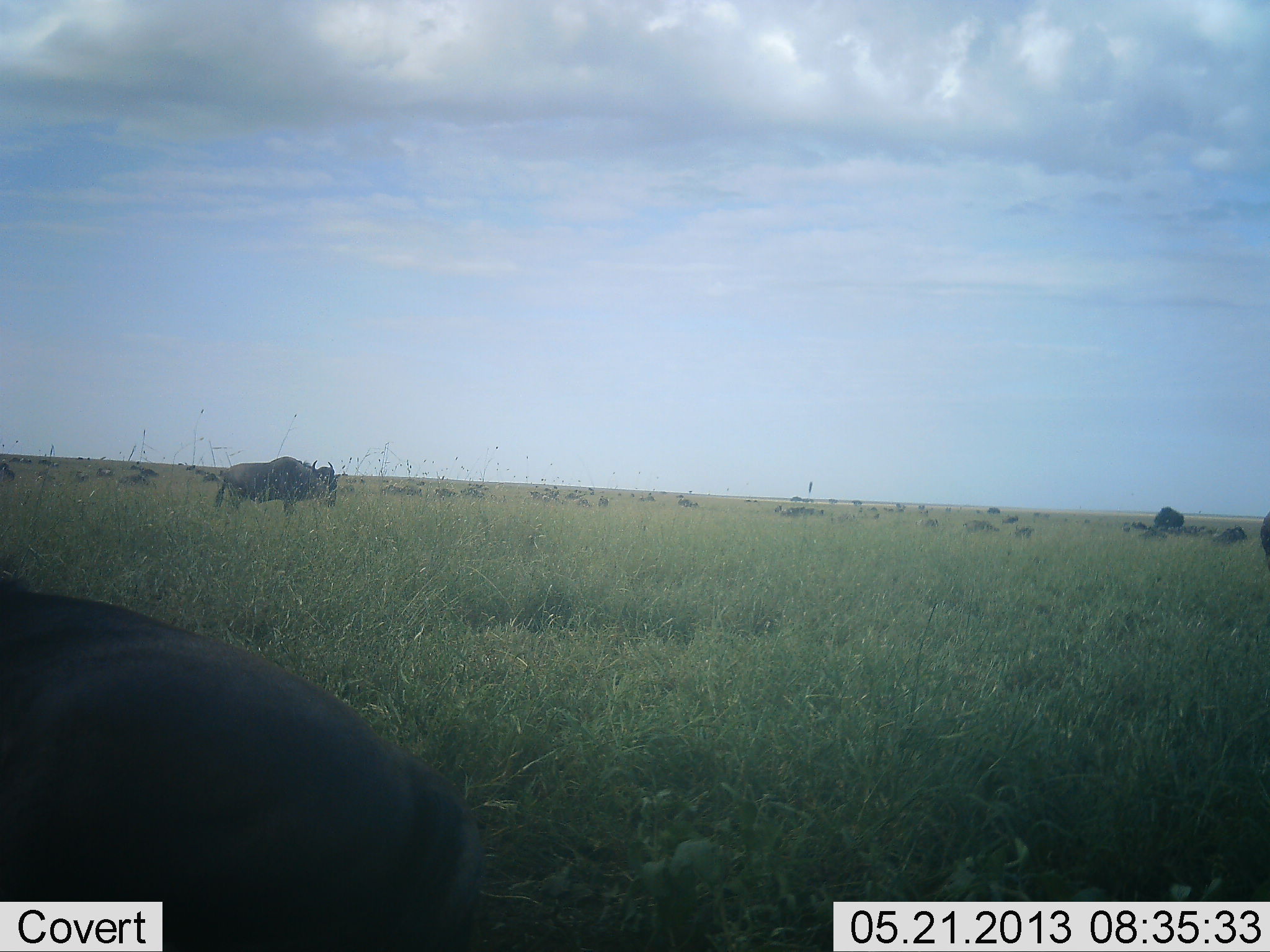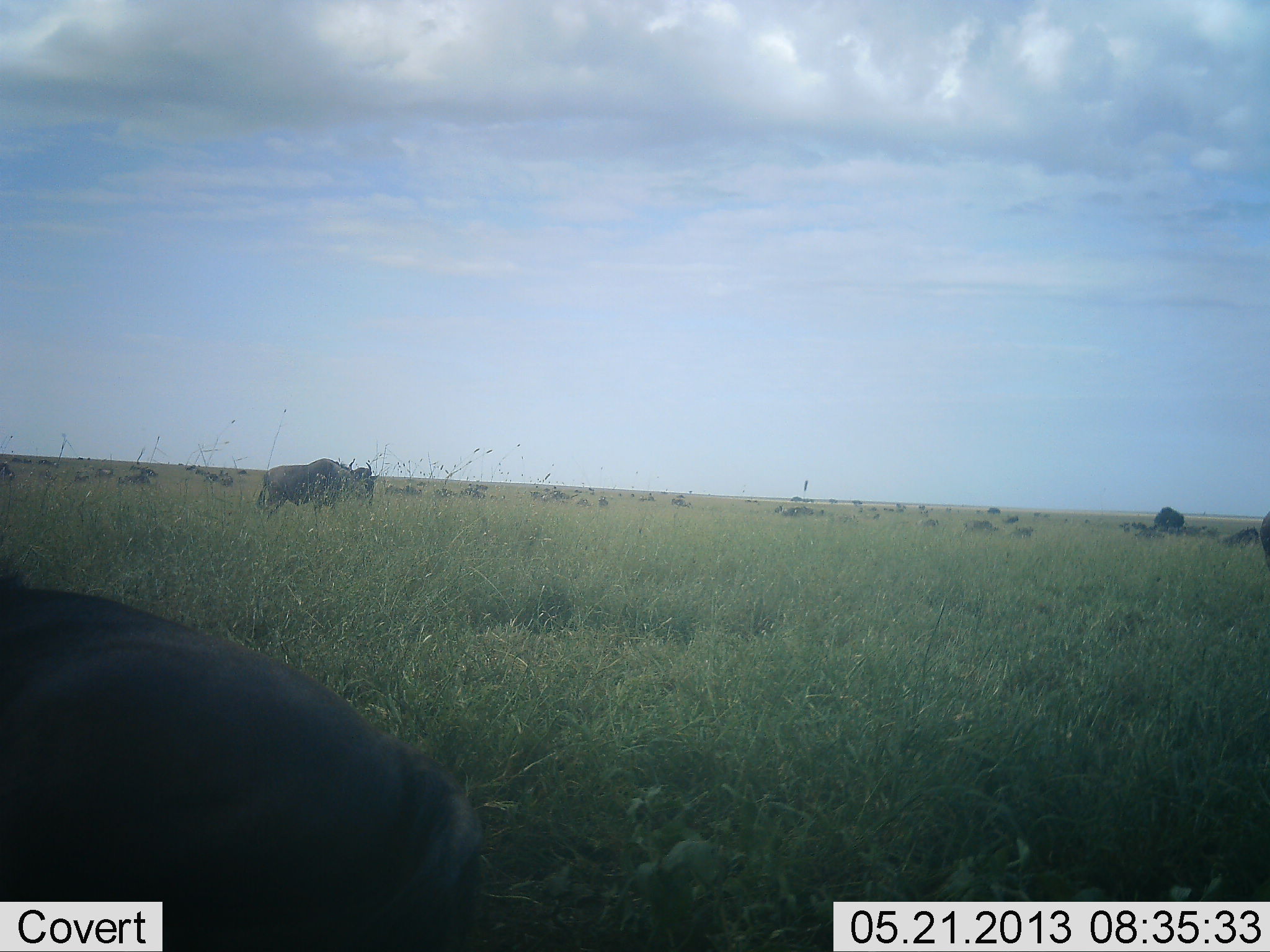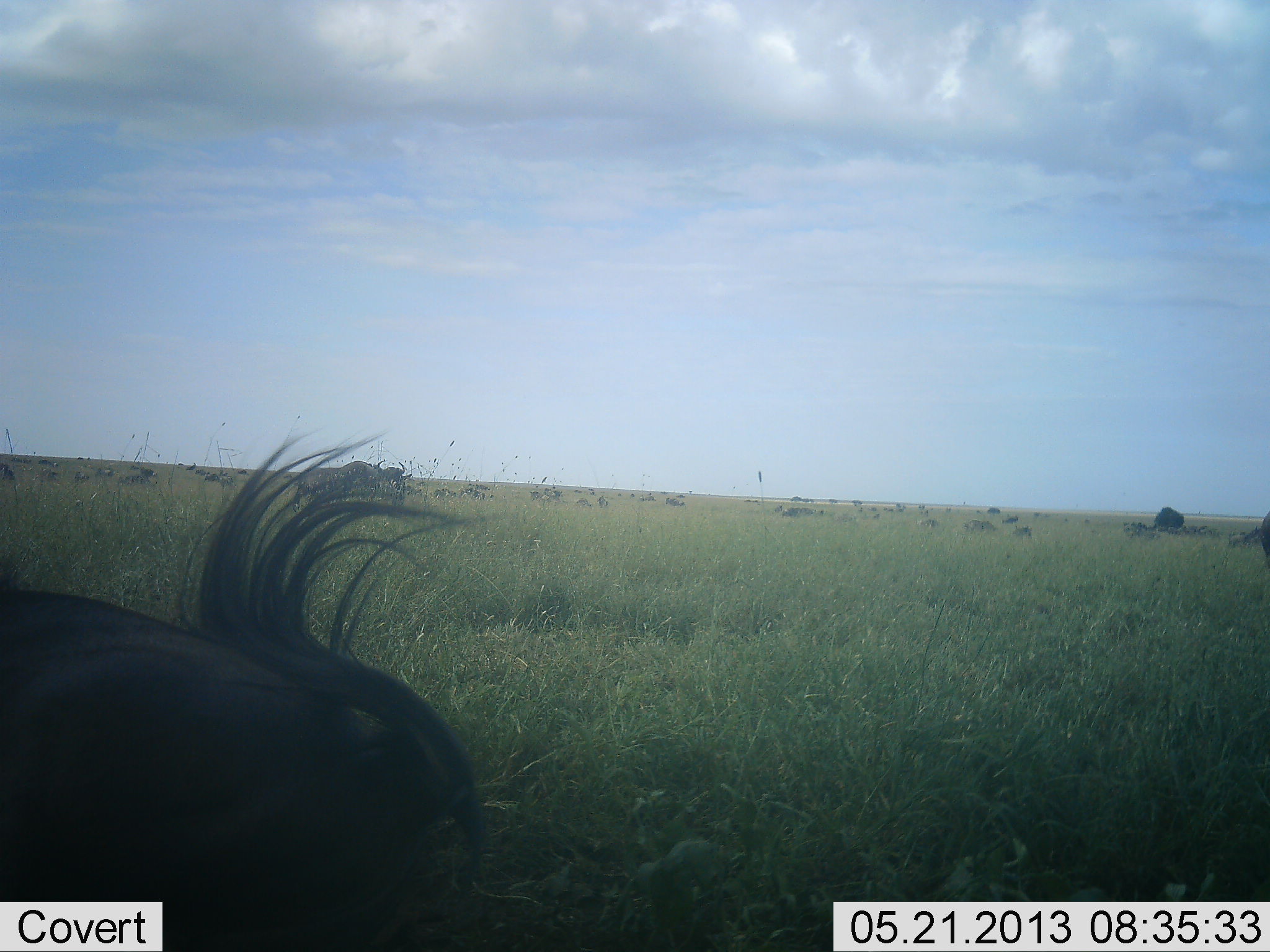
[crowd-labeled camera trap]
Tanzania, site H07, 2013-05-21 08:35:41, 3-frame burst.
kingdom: Animalia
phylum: Chordata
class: Mammalia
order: Artiodactyla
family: Bovidae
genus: Connochaetes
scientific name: Connochaetes taurinus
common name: blue wildebeest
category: wildebeest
Wildebeest (blue wildebeest) (Connochaetes taurinus), count 11-50. Behavior (volunteer vote fractions): standing 70%, resting 30%, moving 100%, interacting 10%. Young present (vote fraction): 10%. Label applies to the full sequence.